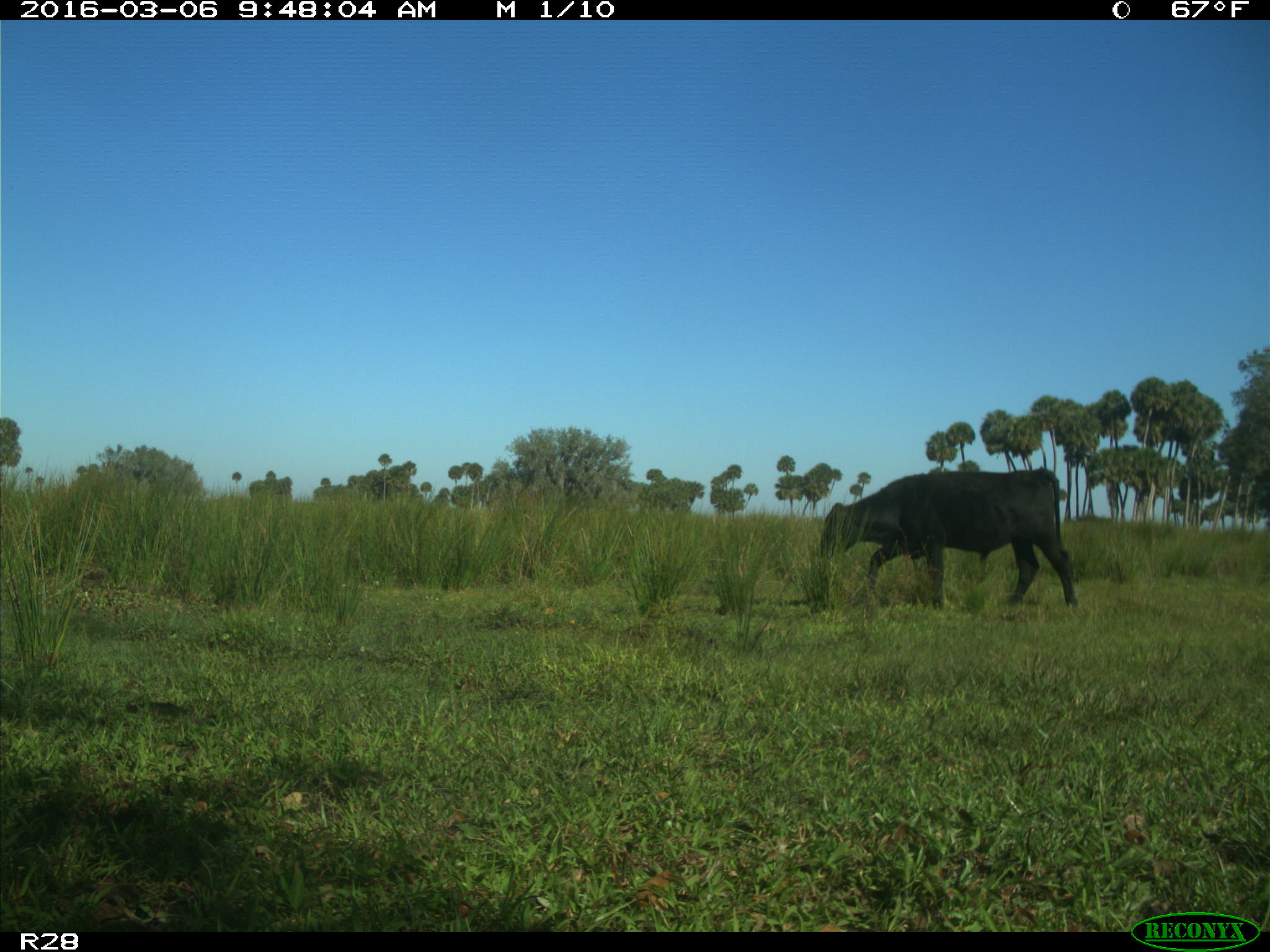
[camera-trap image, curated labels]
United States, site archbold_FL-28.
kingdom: Animalia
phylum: Chordata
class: Mammalia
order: Artiodactyla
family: Bovidae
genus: Bos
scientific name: Bos taurus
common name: domestic cow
Bos taurus (domestic cow).